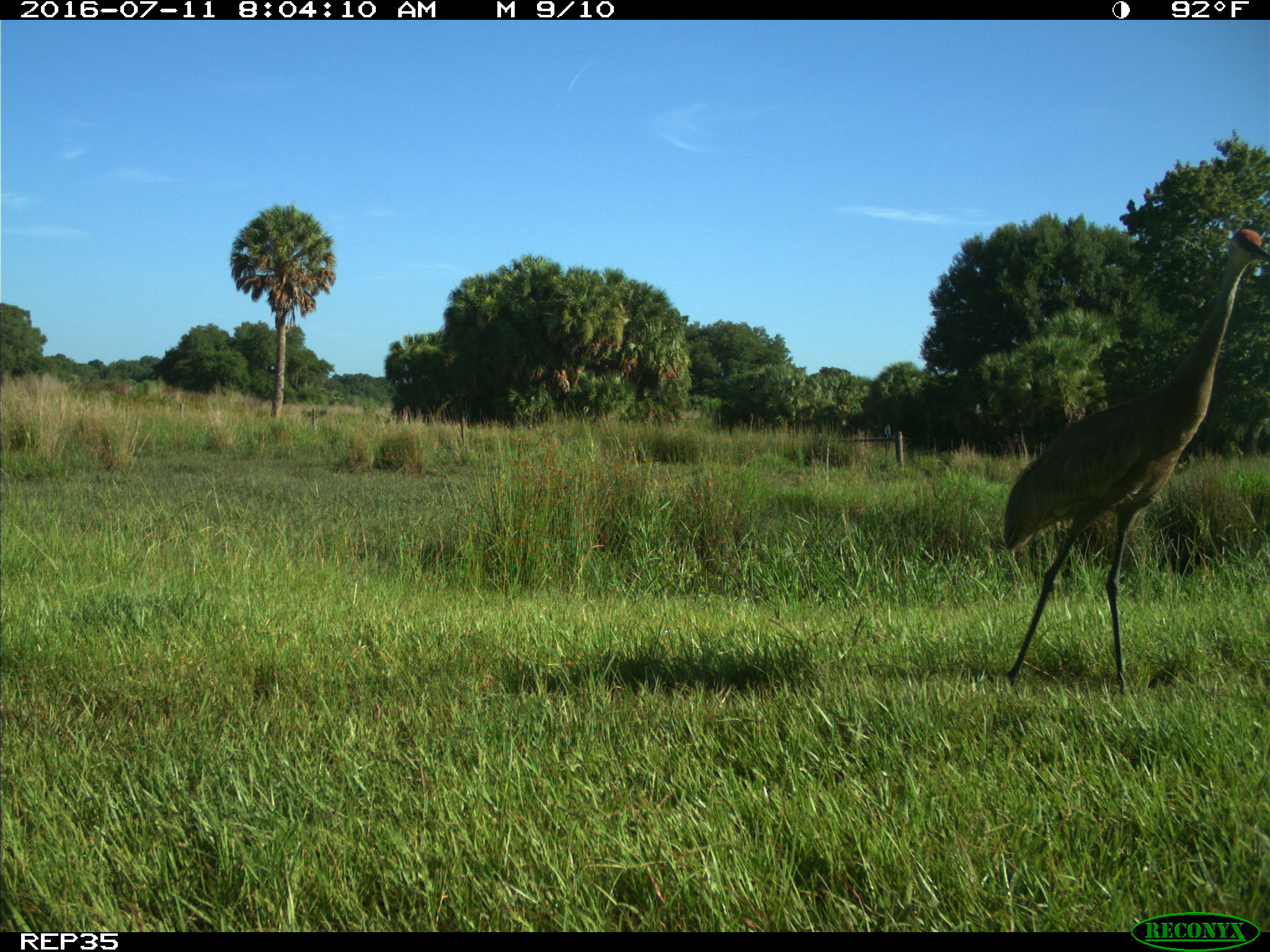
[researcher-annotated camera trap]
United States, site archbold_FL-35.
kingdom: Animalia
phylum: Chordata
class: Aves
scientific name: Aves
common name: birds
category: unidentified bird